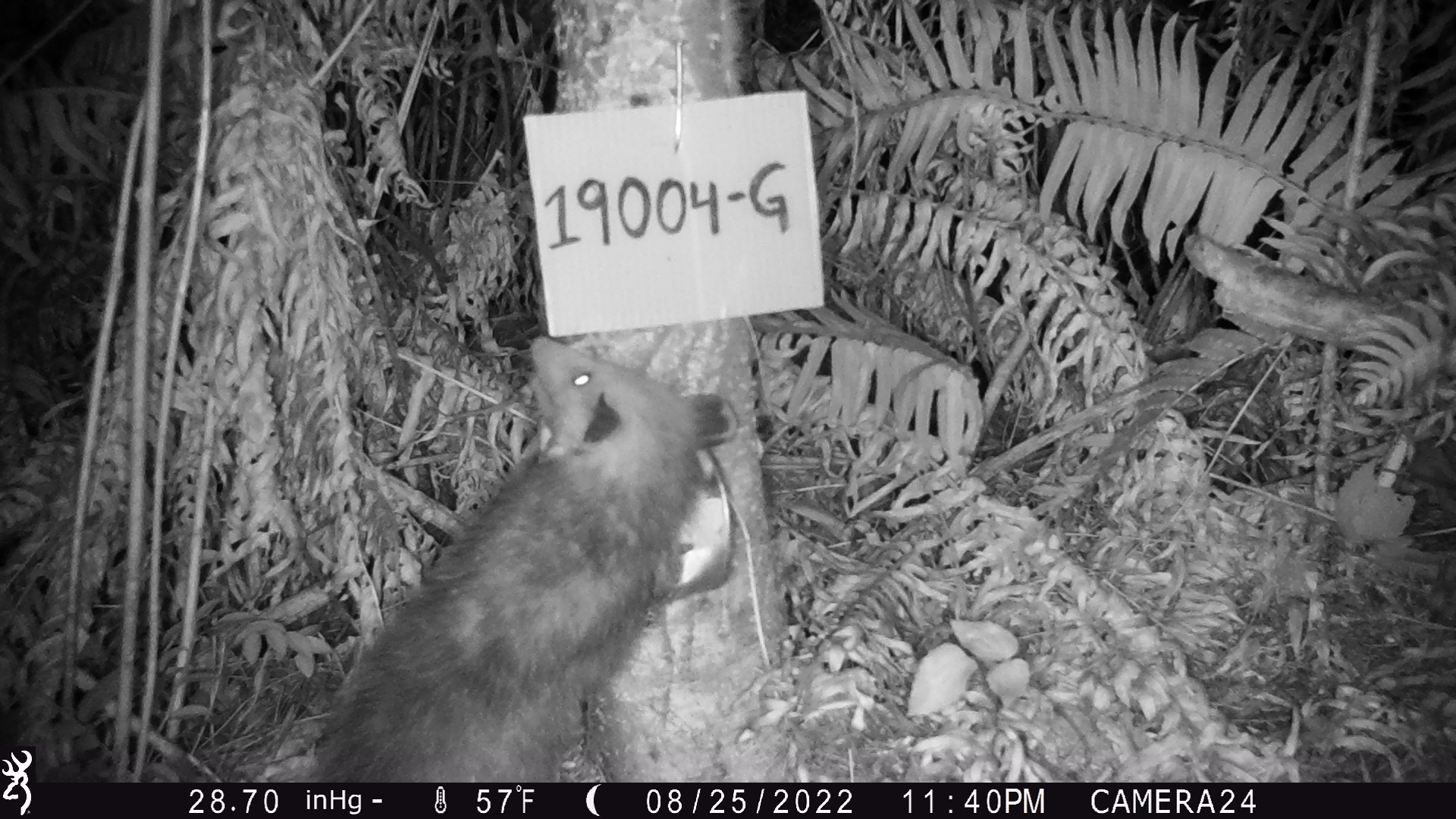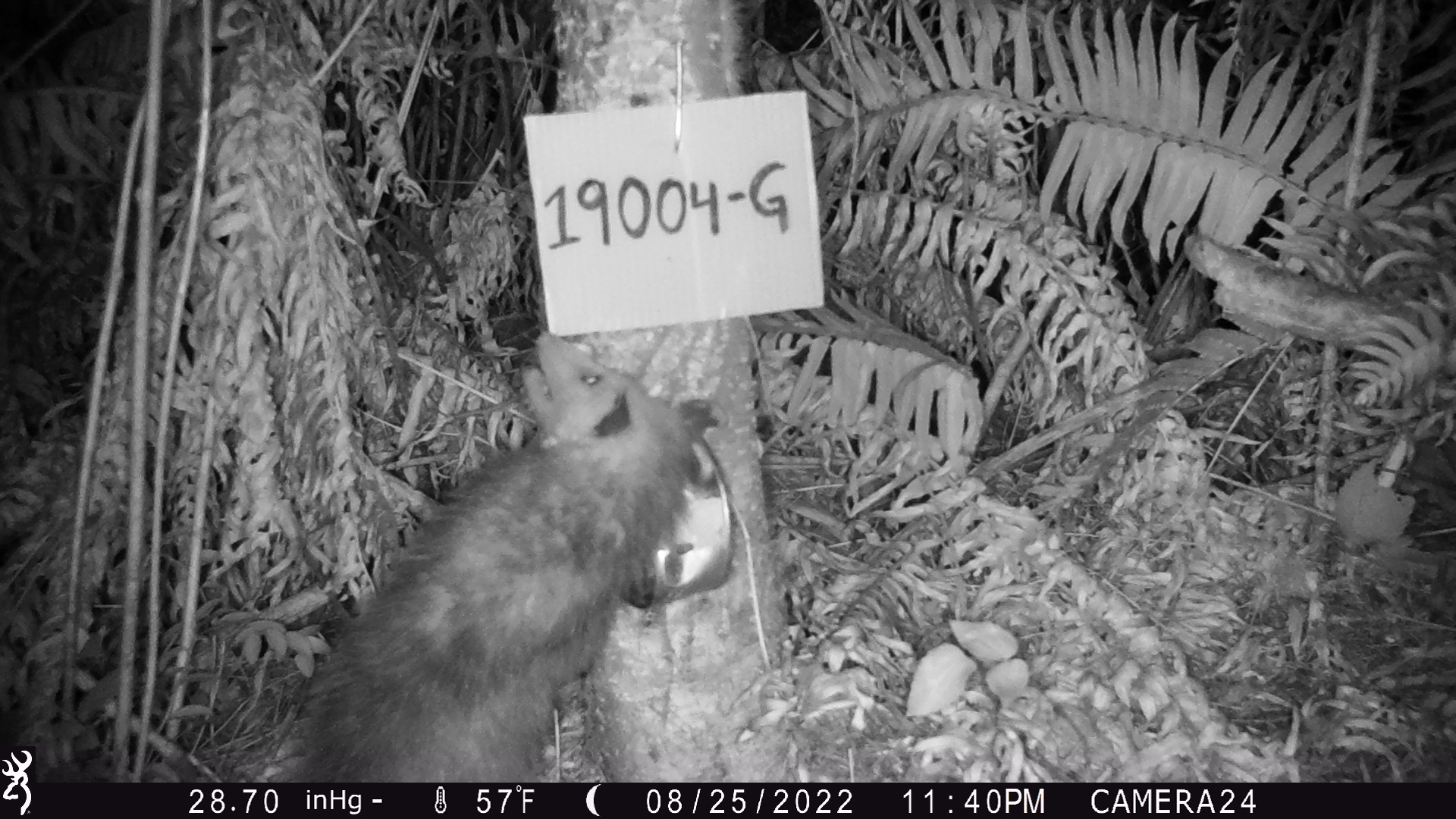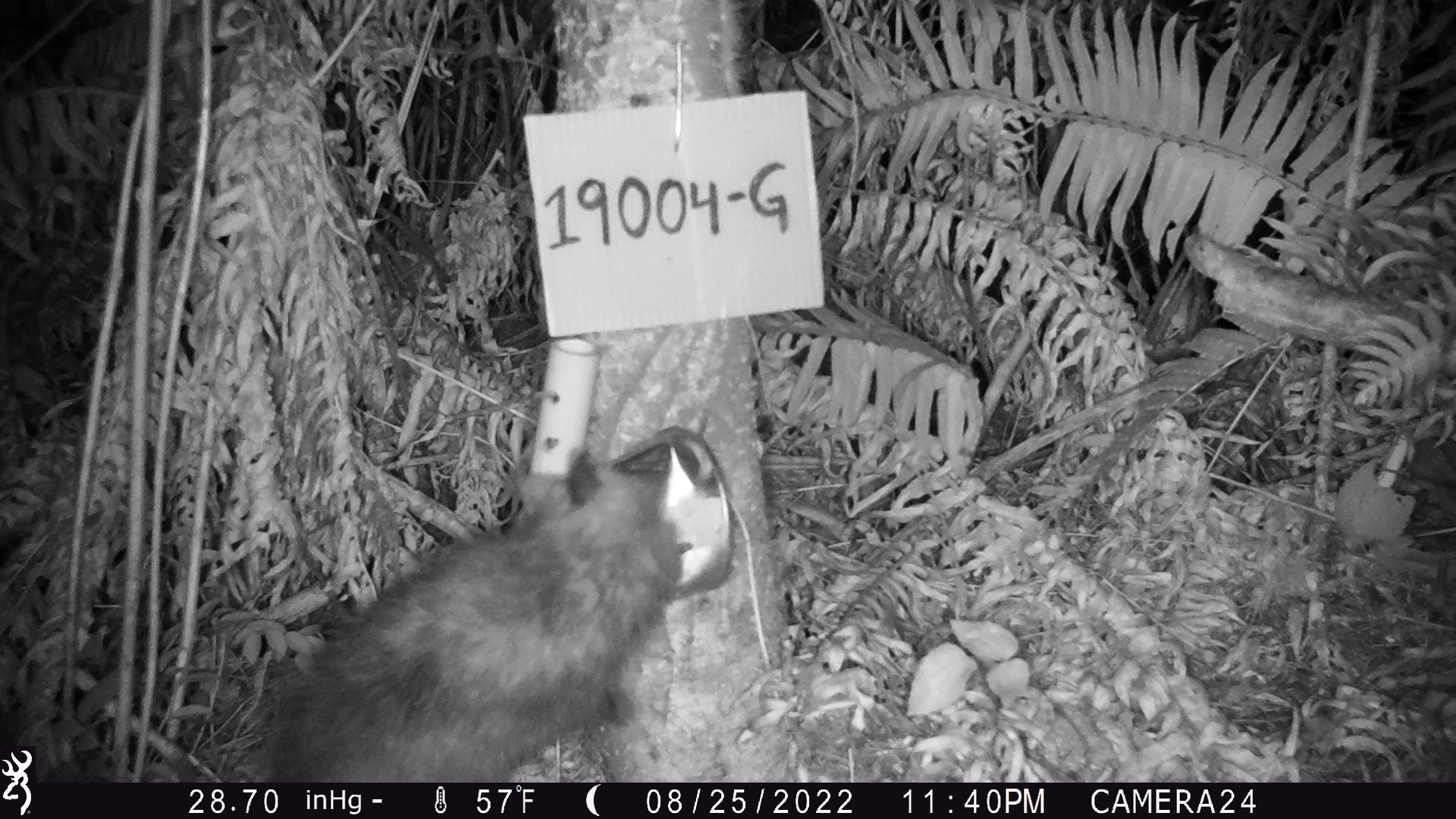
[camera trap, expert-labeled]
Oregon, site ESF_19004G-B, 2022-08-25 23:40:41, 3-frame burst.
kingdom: Animalia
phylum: Chordata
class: Mammalia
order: Didelphimorphia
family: Didelphidae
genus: Didelphis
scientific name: Didelphis virginiana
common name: virginia opossum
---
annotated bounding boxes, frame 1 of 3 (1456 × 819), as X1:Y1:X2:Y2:
virginia opossum: 274:329:746:776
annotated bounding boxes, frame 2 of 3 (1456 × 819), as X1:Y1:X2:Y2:
virginia opossum: 268:326:735:776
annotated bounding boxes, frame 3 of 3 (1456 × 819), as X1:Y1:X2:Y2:
virginia opossum: 264:431:716:777